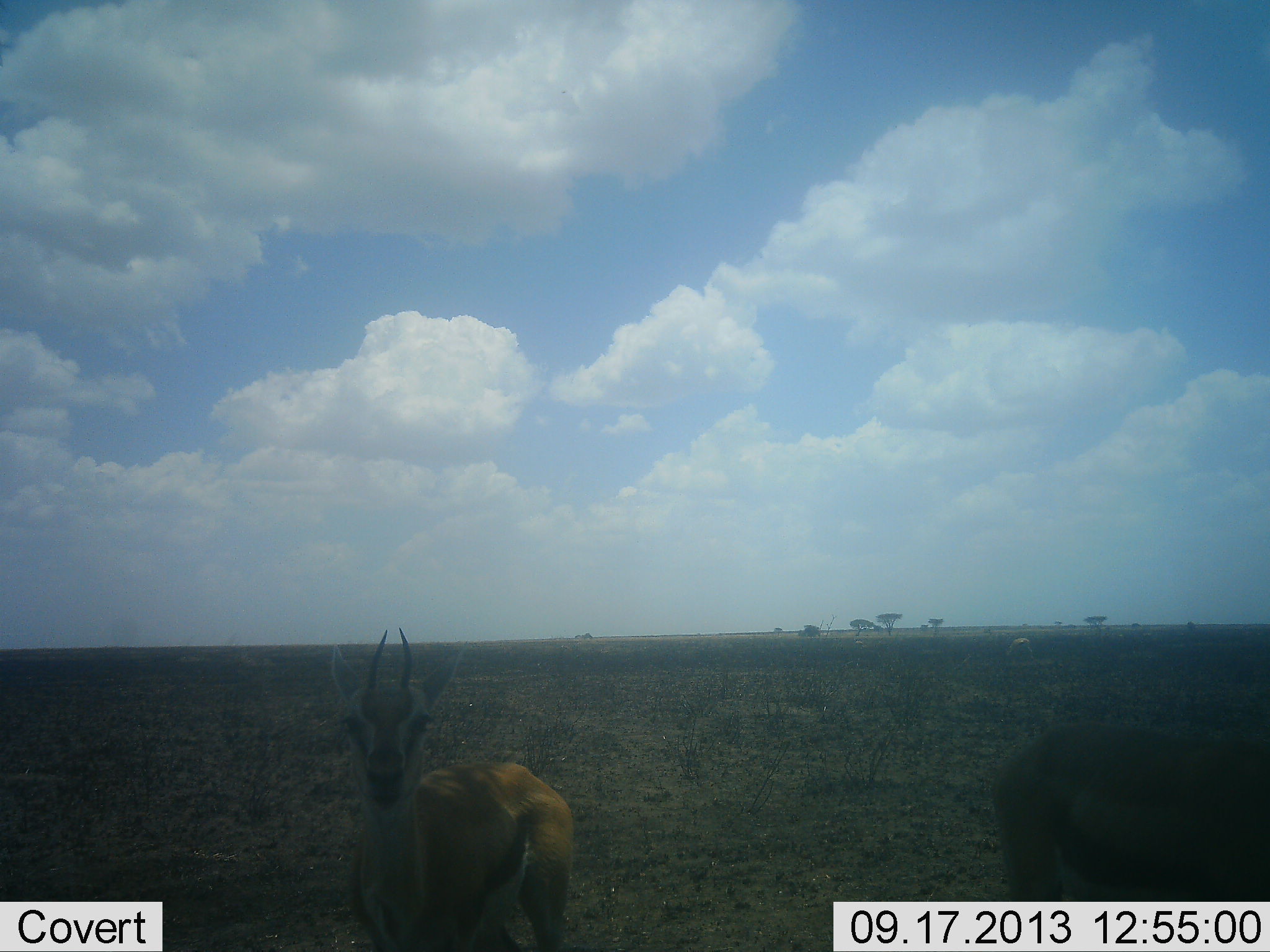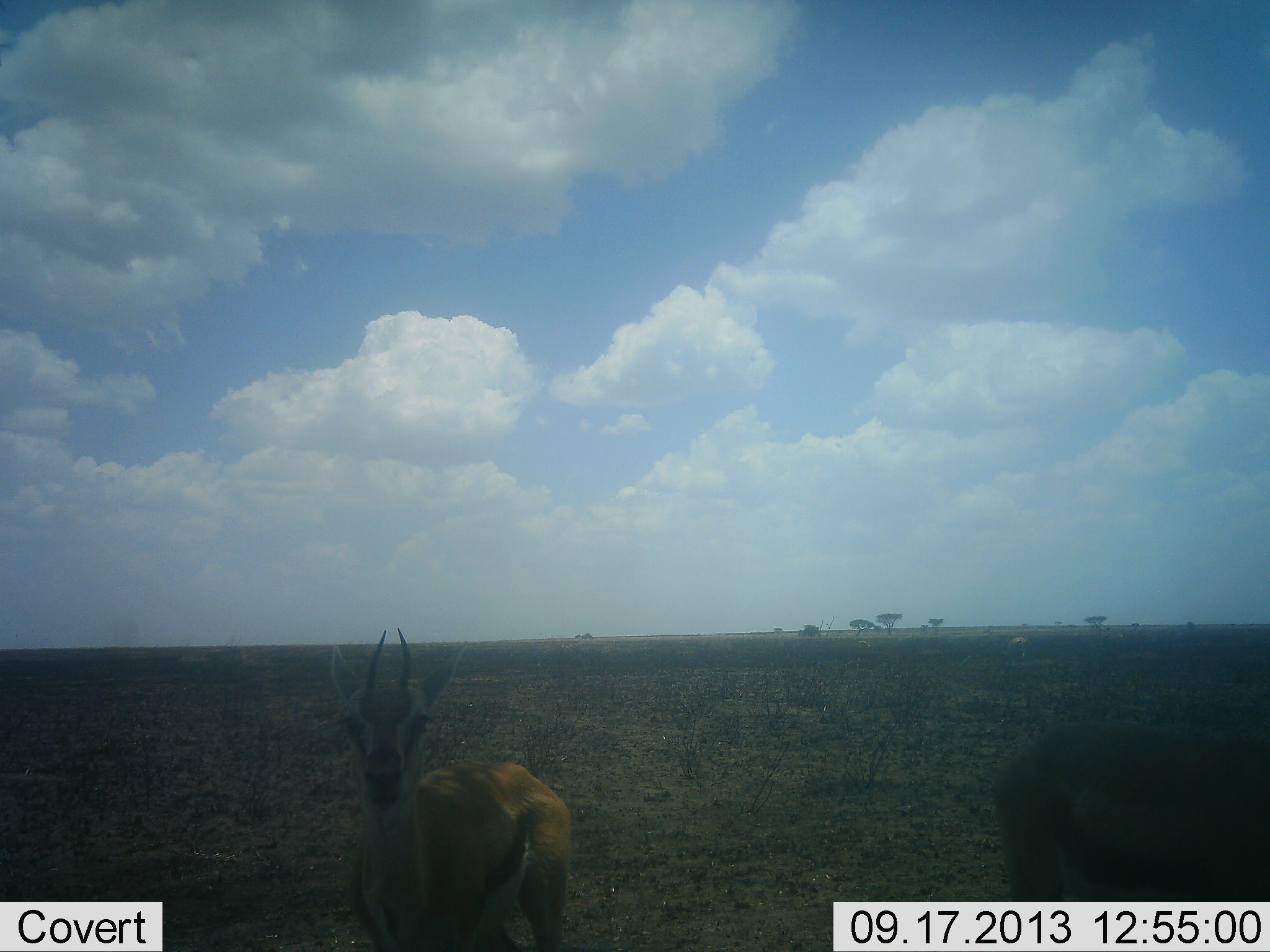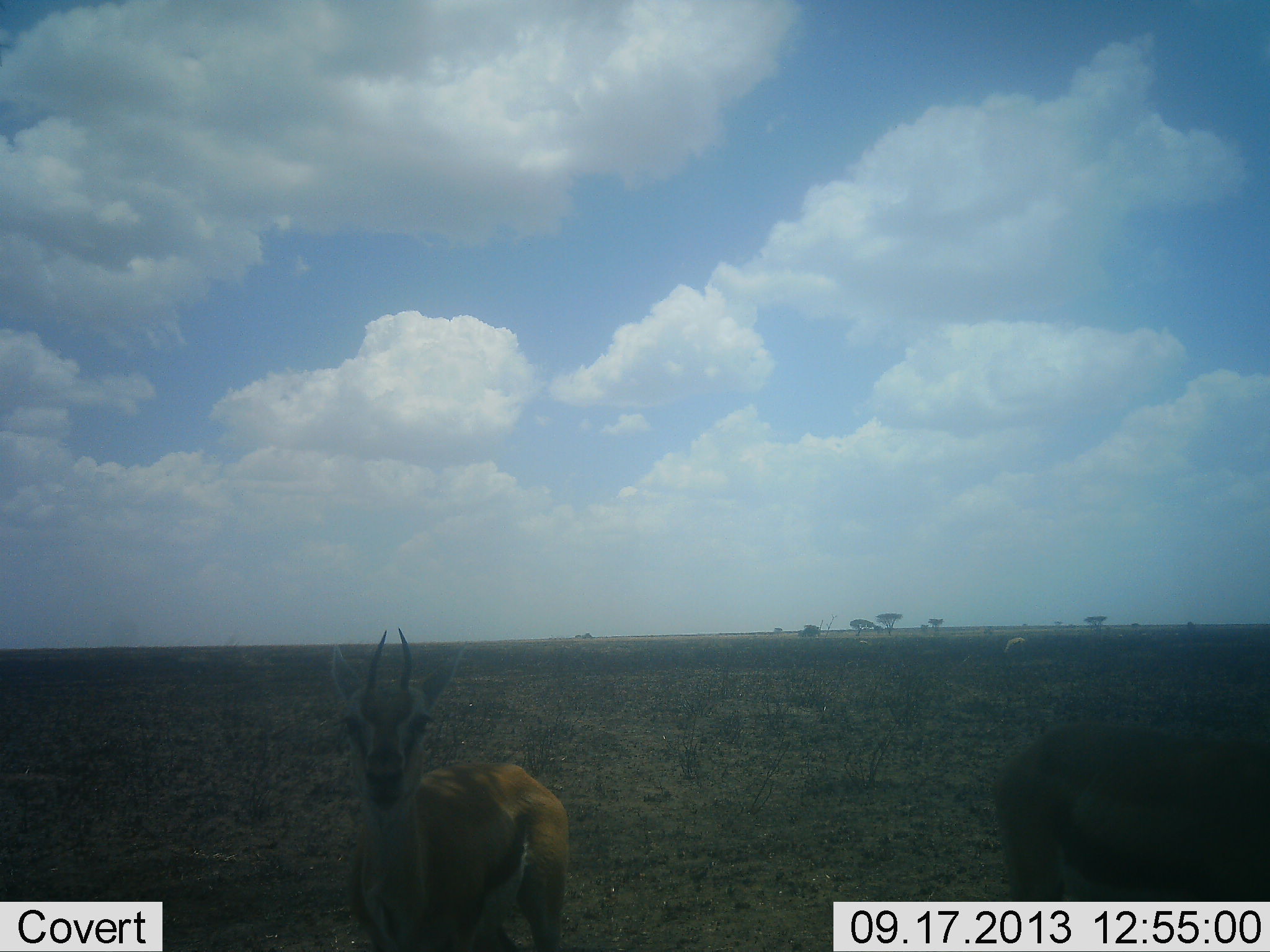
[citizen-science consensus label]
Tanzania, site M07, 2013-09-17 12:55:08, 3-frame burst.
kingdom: Animalia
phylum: Chordata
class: Mammalia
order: Artiodactyla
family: Bovidae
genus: Eudorcas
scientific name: Eudorcas thomsonii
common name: thomson's gazelle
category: gazellethomsons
Gazellethomsons (thomson's gazelle) (Eudorcas thomsonii), count 2. Behavior (volunteer vote fractions): standing 100%, resting 0%, moving 14%, interacting 0%. Young present (vote fraction): 0%. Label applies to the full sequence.